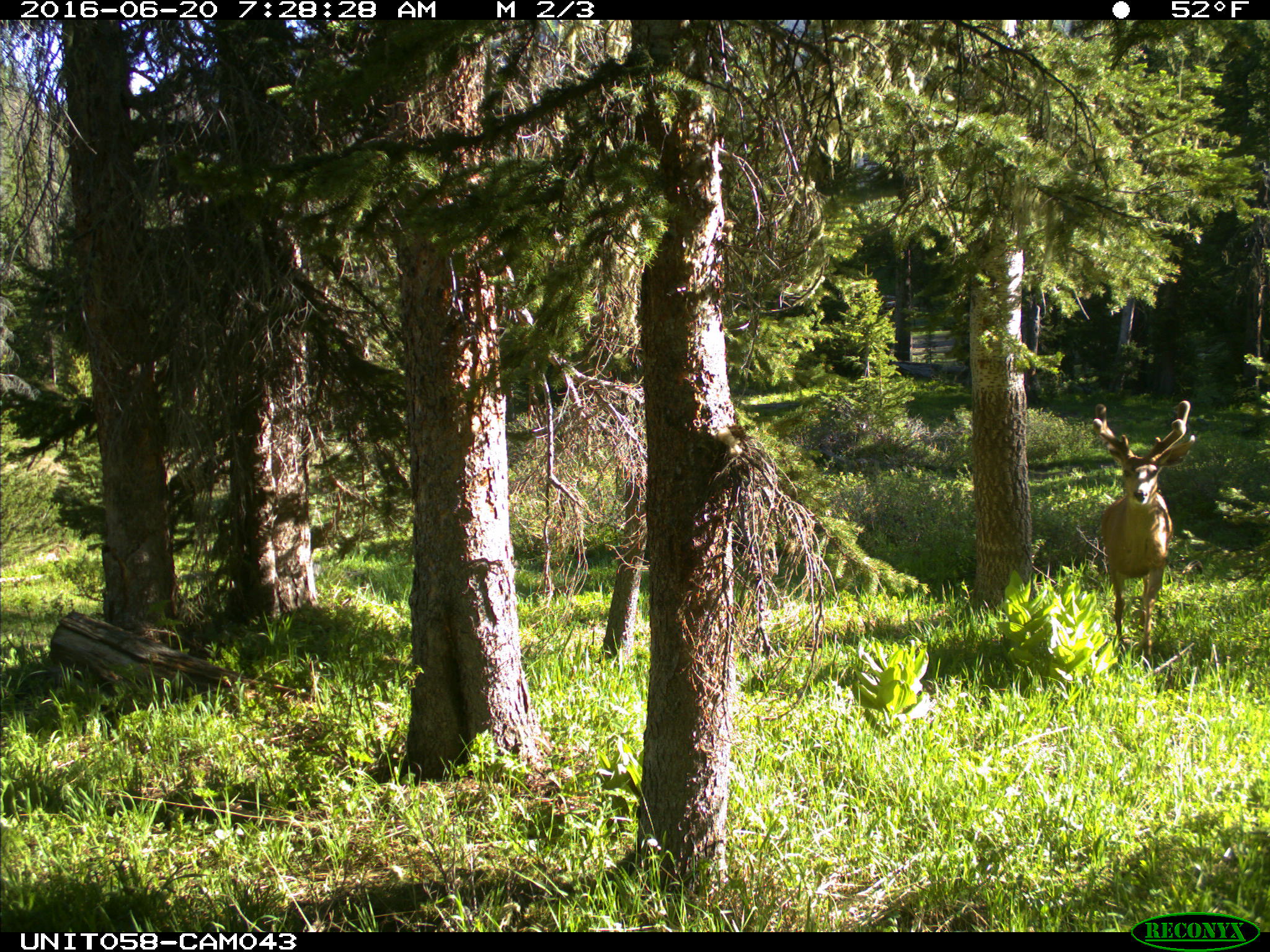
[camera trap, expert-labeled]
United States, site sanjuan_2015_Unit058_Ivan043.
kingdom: Animalia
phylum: Chordata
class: Mammalia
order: Artiodactyla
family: Cervidae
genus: Odocoileus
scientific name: Odocoileus hemionus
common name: mule deer